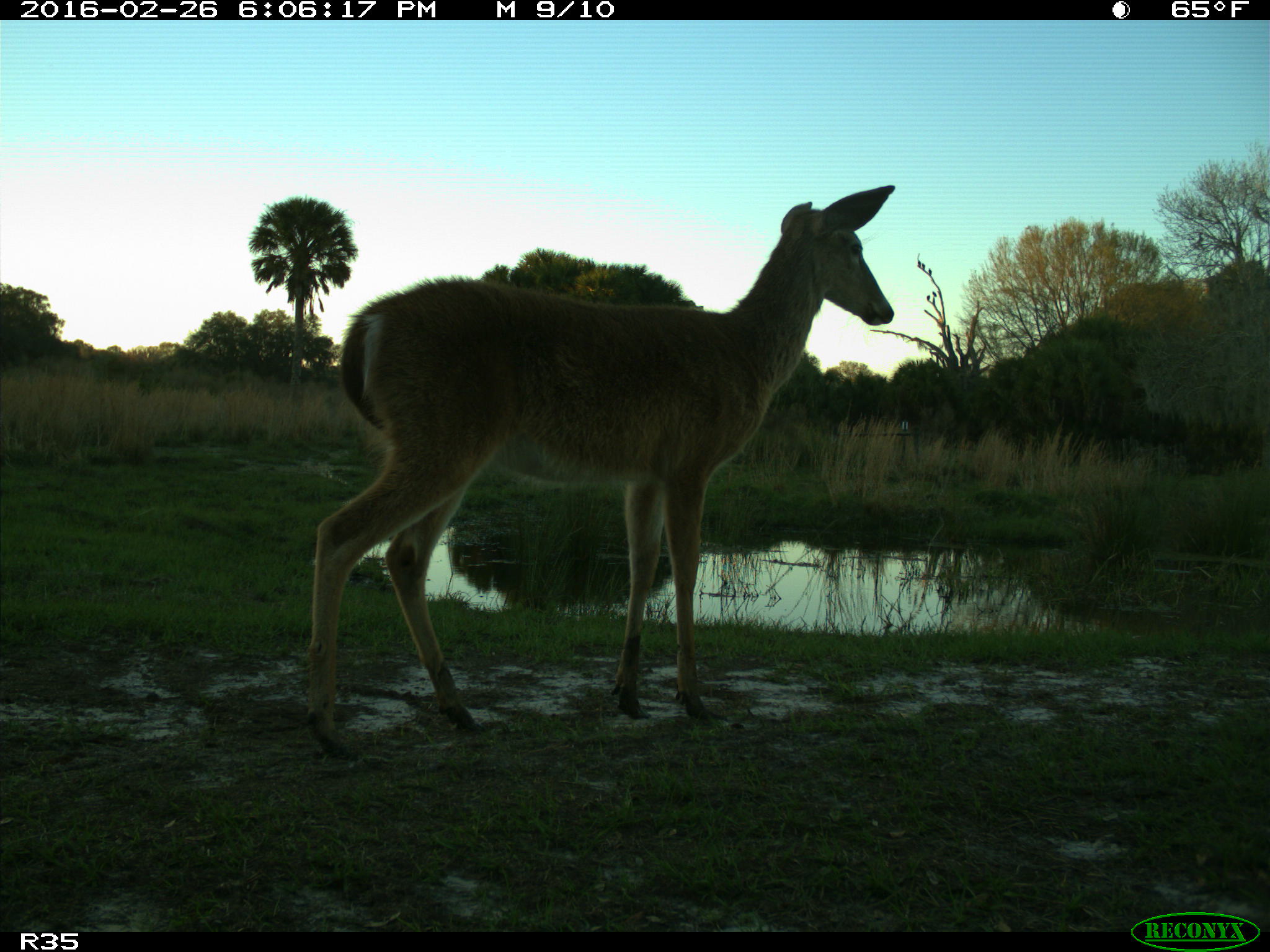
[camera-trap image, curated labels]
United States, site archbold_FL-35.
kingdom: Animalia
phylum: Chordata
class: Mammalia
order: Artiodactyla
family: Cervidae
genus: Odocoileus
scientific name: Odocoileus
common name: deer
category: unidentified deer